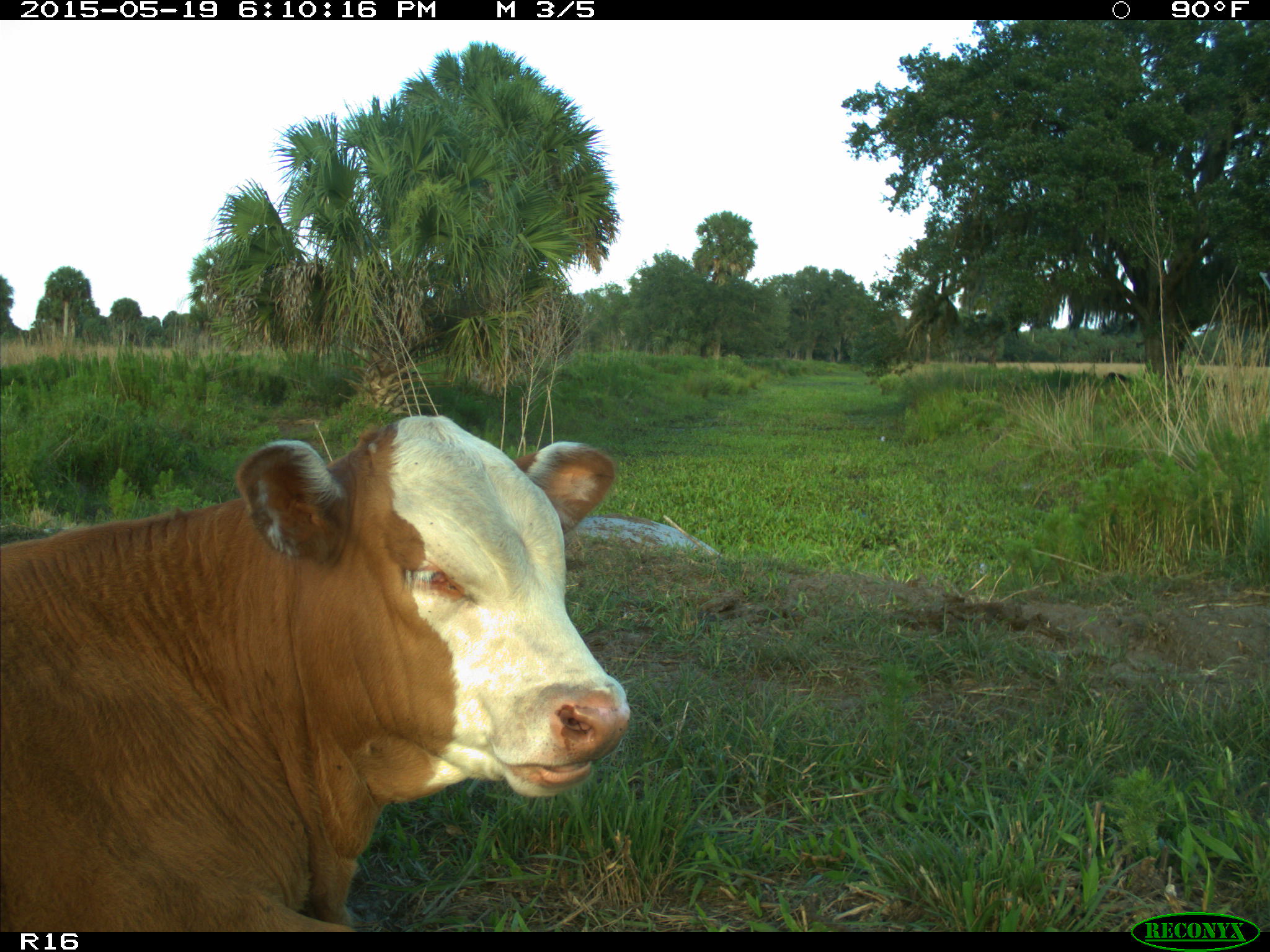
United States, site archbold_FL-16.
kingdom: Animalia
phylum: Chordata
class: Mammalia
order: Artiodactyla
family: Bovidae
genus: Bos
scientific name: Bos taurus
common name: domestic cow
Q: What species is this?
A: Bos taurus (domestic cow).